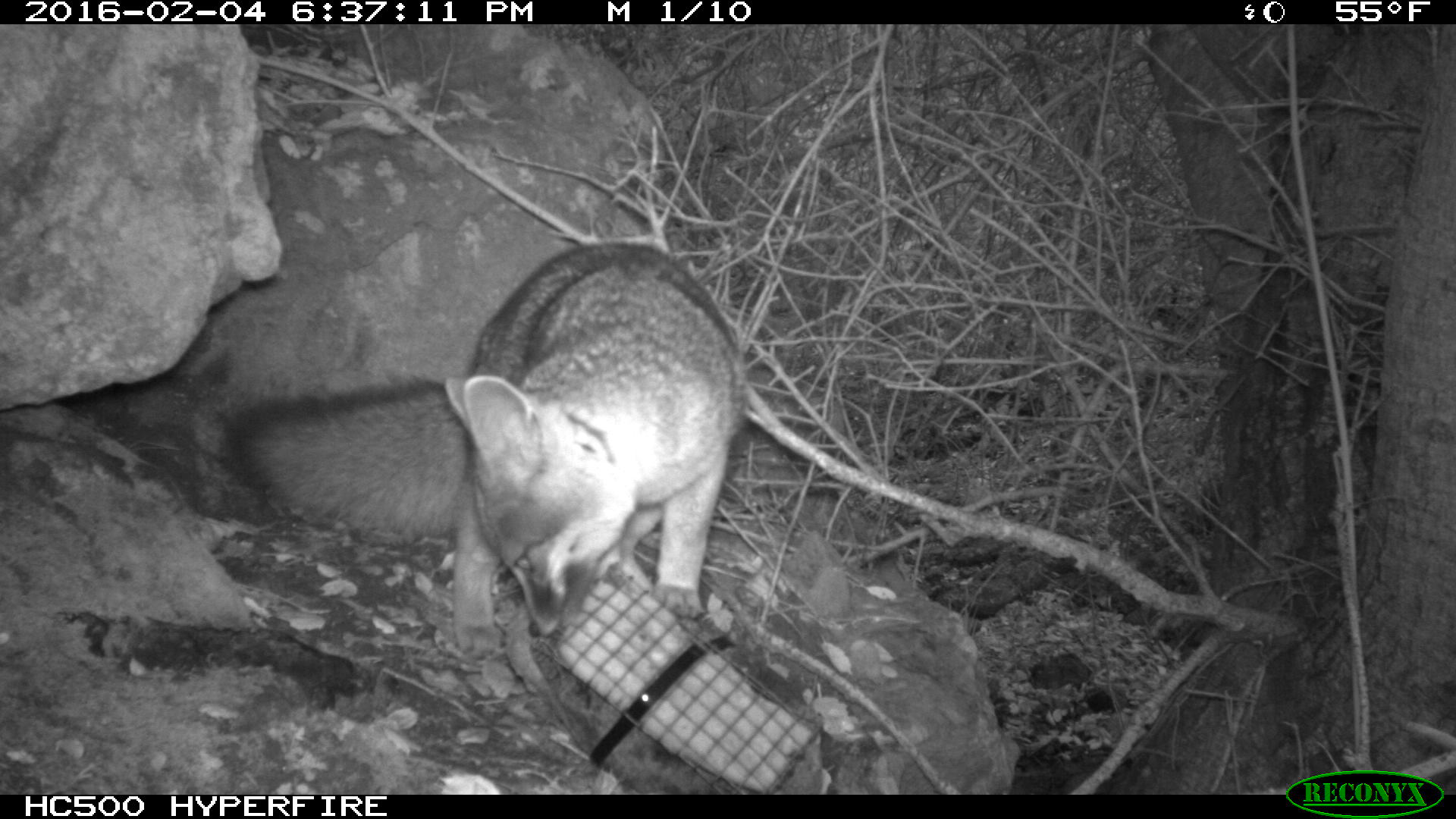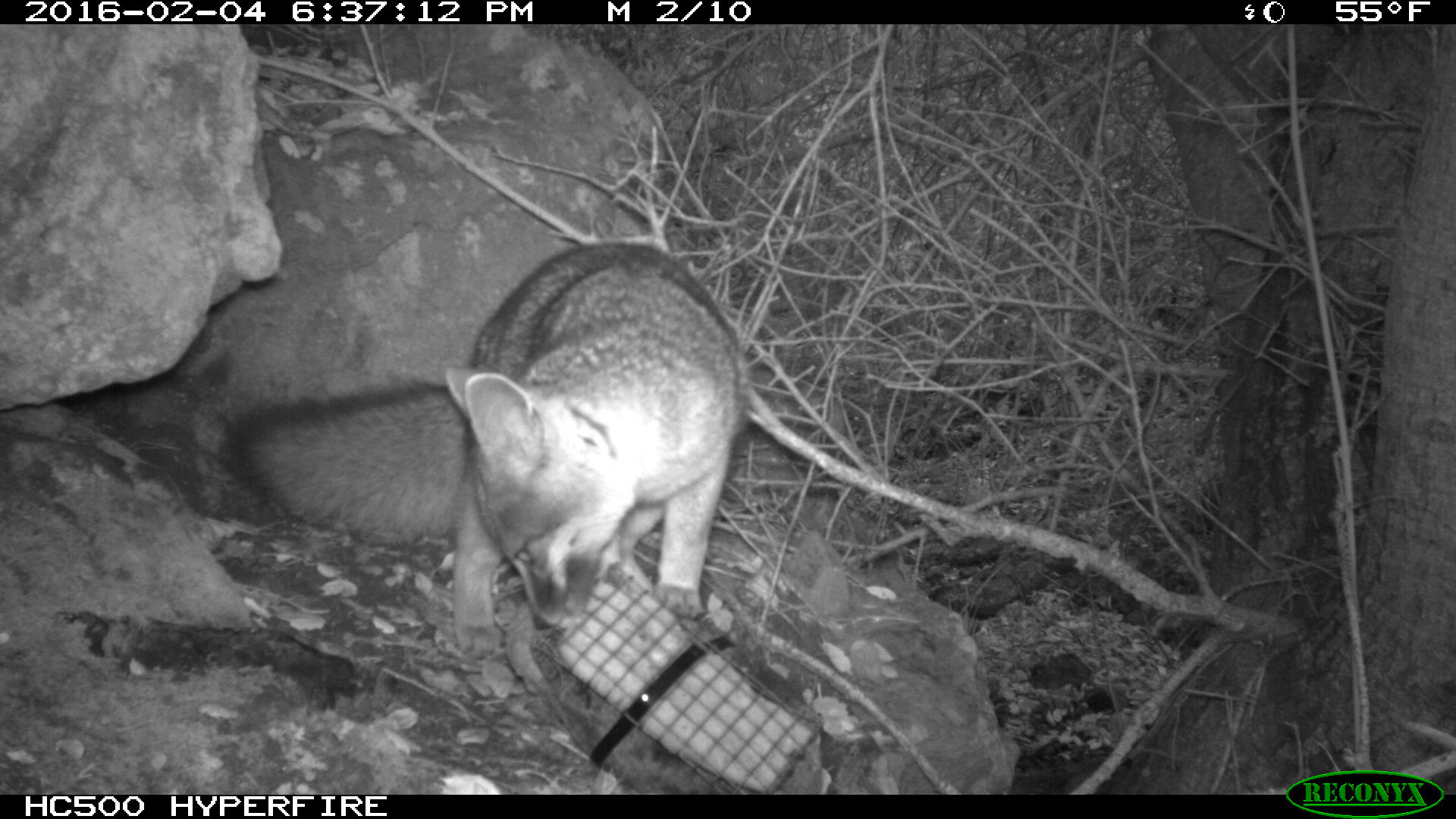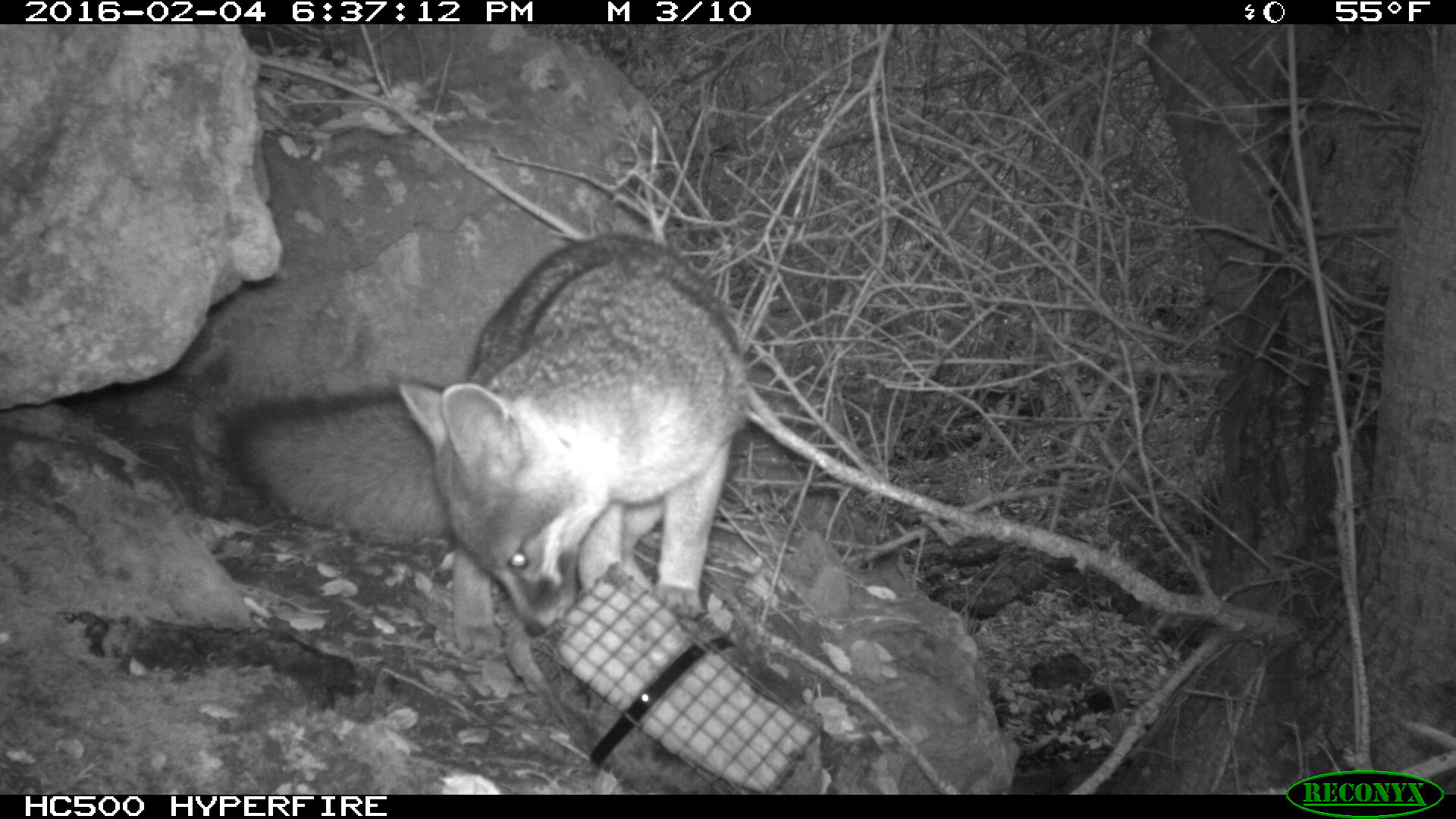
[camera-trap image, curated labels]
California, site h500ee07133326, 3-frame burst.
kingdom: Animalia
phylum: Chordata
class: Mammalia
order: Carnivora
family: Canidae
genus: Urocyon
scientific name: Urocyon littoralis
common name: island fox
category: fox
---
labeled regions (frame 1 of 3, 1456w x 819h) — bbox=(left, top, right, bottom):
fox: bbox=(224, 243, 745, 660)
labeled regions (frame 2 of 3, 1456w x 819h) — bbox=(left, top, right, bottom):
fox: bbox=(224, 243, 745, 660)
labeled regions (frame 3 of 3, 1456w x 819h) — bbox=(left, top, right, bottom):
fox: bbox=(224, 234, 750, 660)